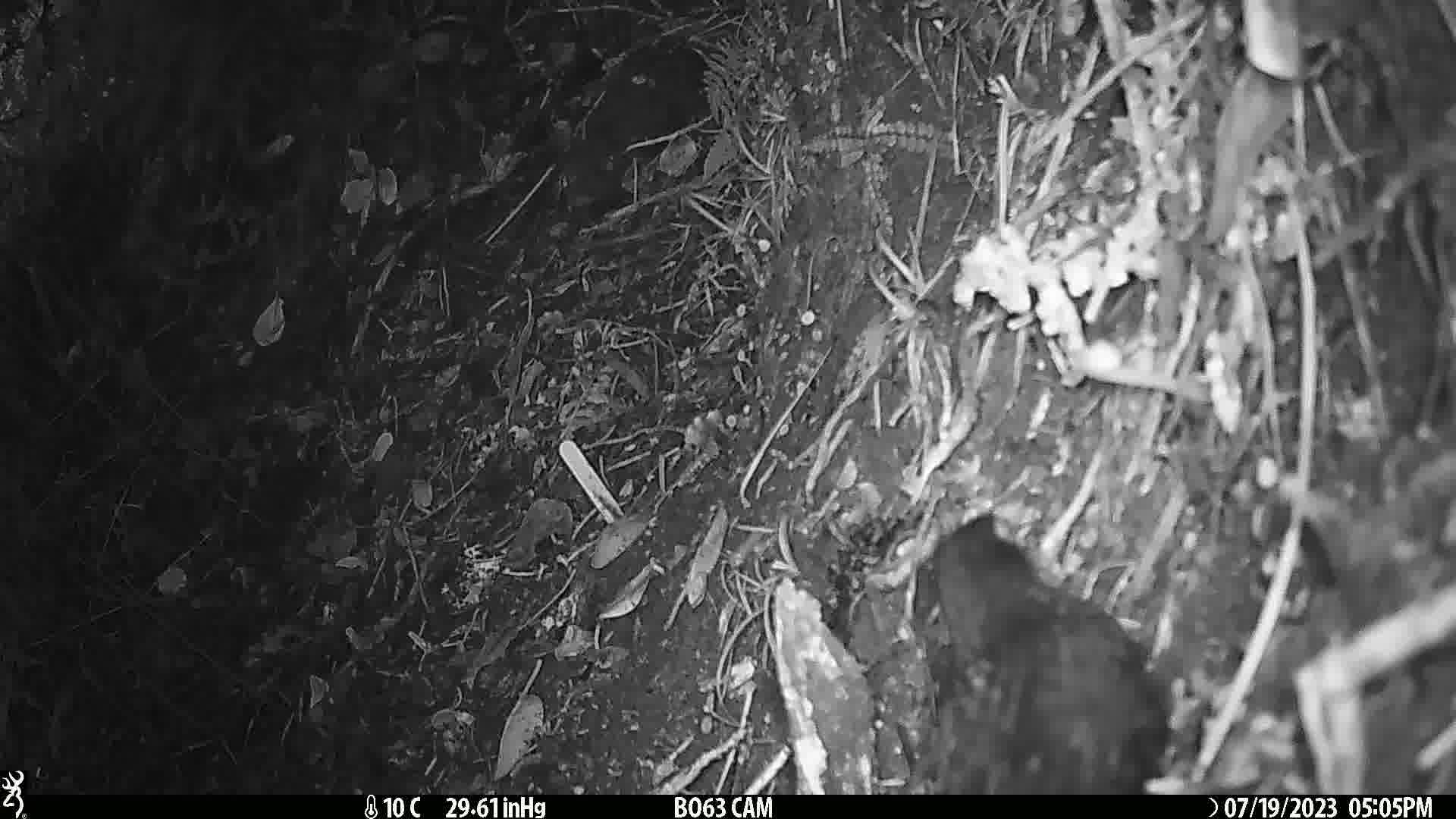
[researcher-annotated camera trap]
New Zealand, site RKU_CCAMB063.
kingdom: Animalia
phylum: Chordata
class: Aves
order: Passeriformes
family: Turdidae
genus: Turdus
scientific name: Turdus merula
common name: eurasian blackbird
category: blackbird